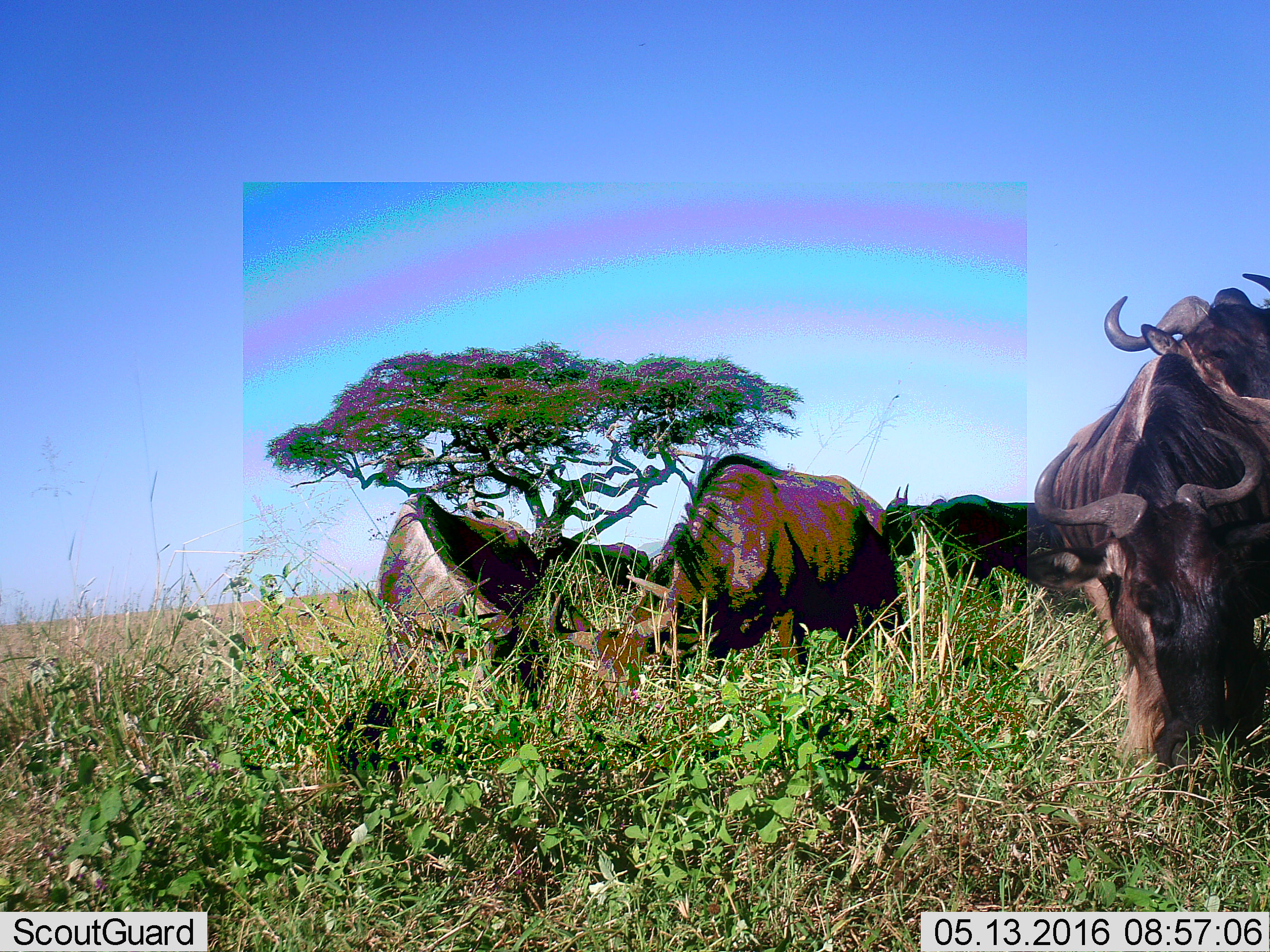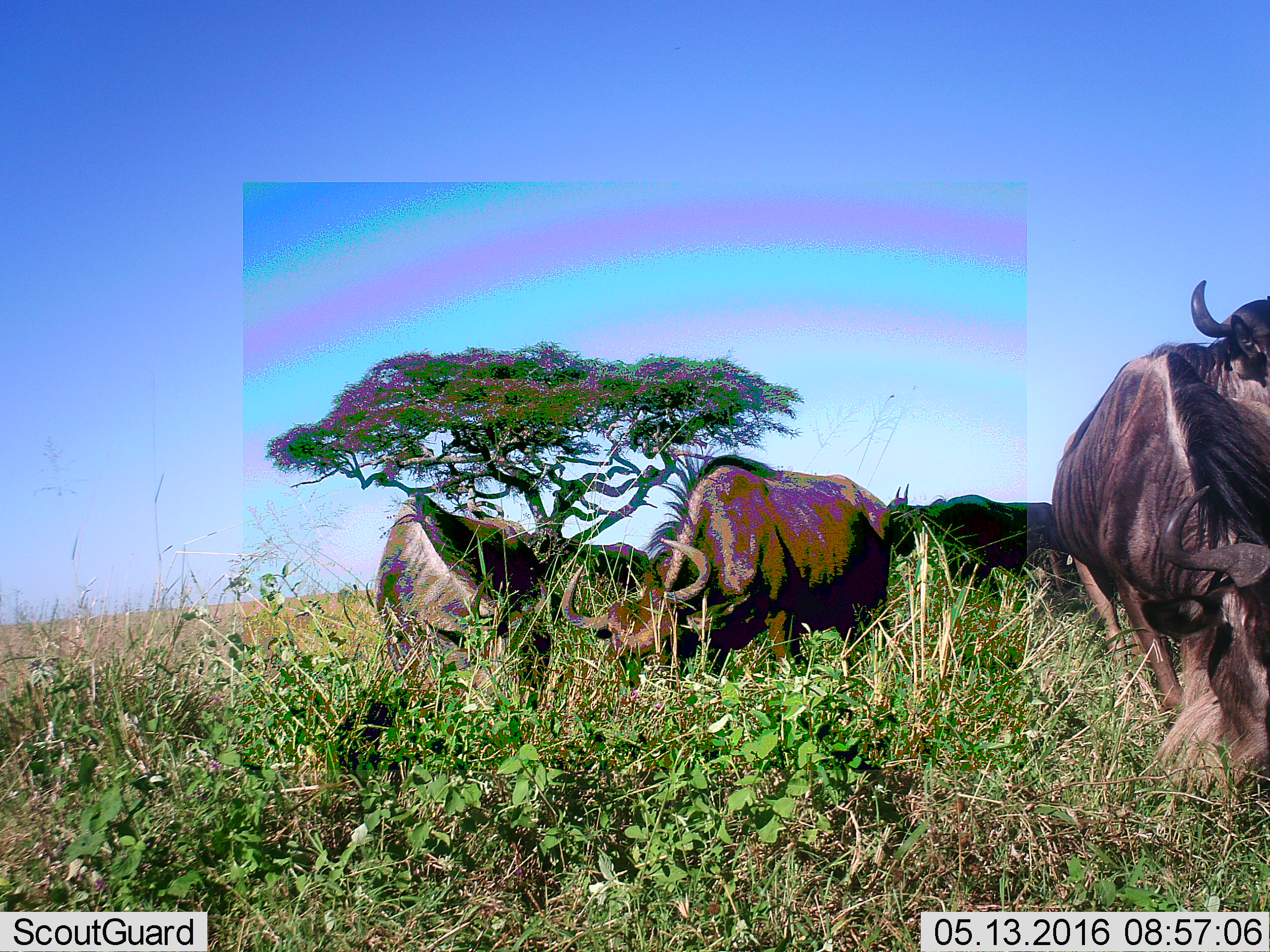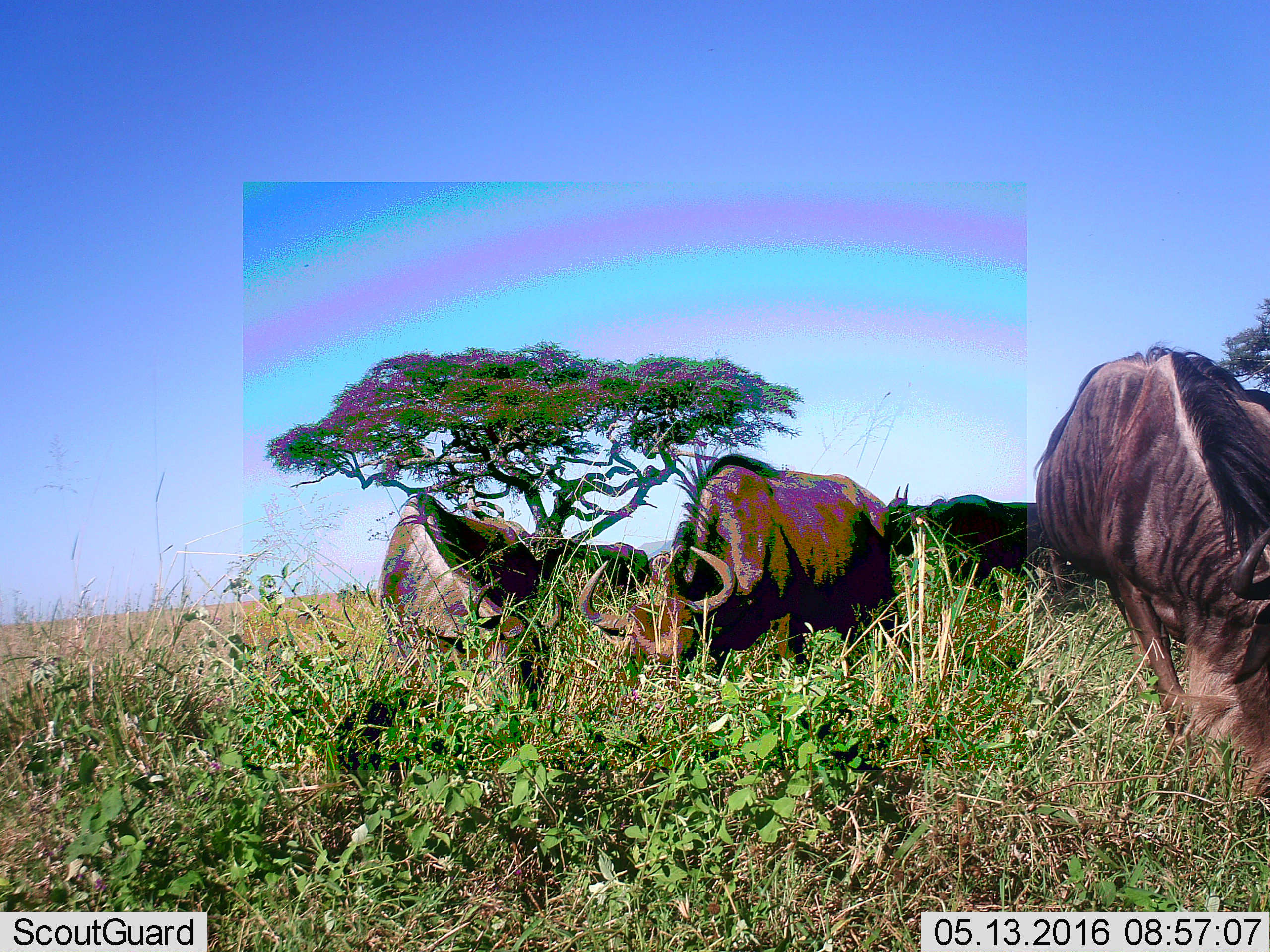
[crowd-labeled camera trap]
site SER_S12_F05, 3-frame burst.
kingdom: Animalia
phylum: Chordata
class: Mammalia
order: Artiodactyla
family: Bovidae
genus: Syncerus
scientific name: Syncerus caffer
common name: african buffalo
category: buffalo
Buffalo (african buffalo) (Syncerus caffer), count 4. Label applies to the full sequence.